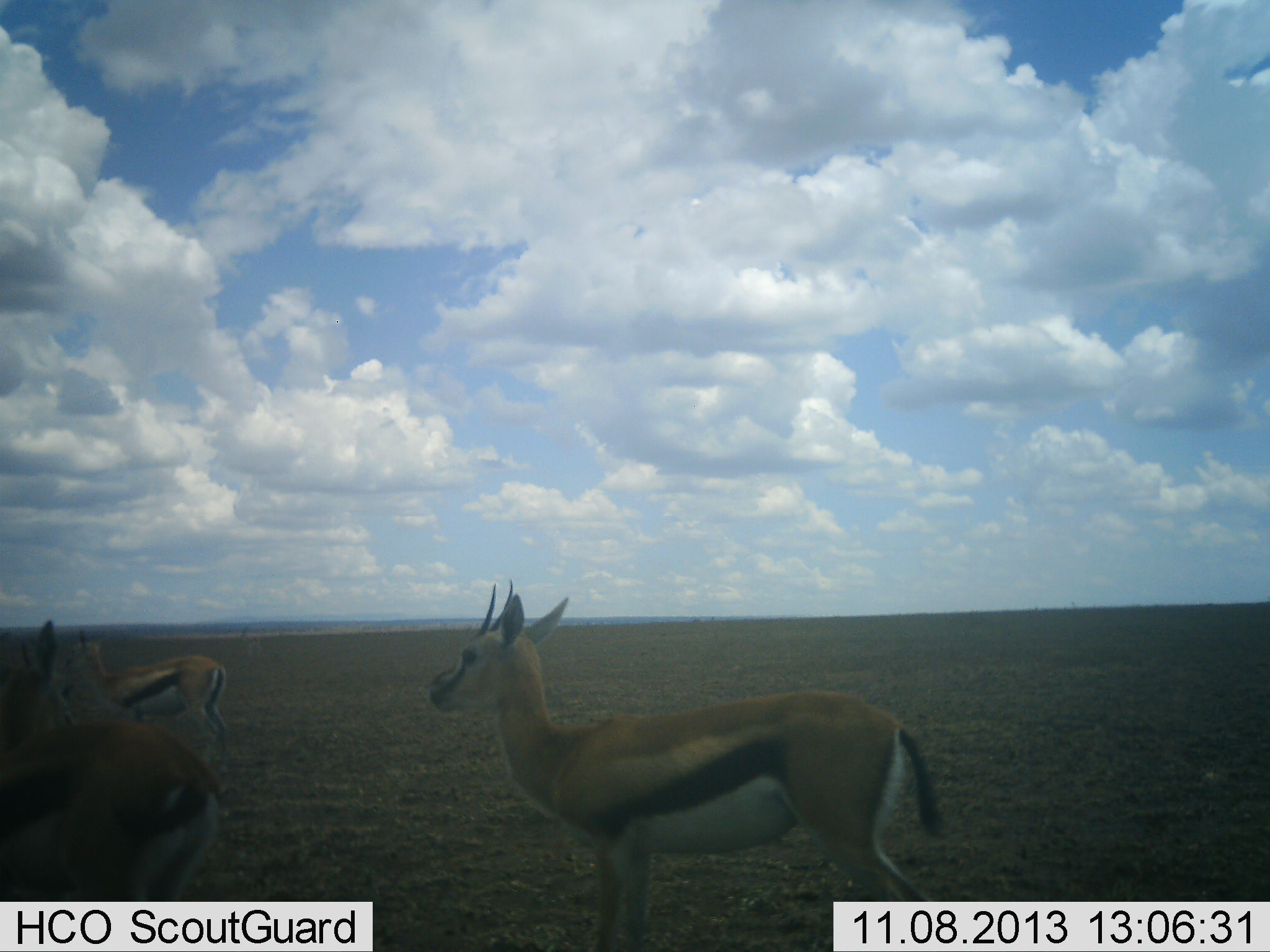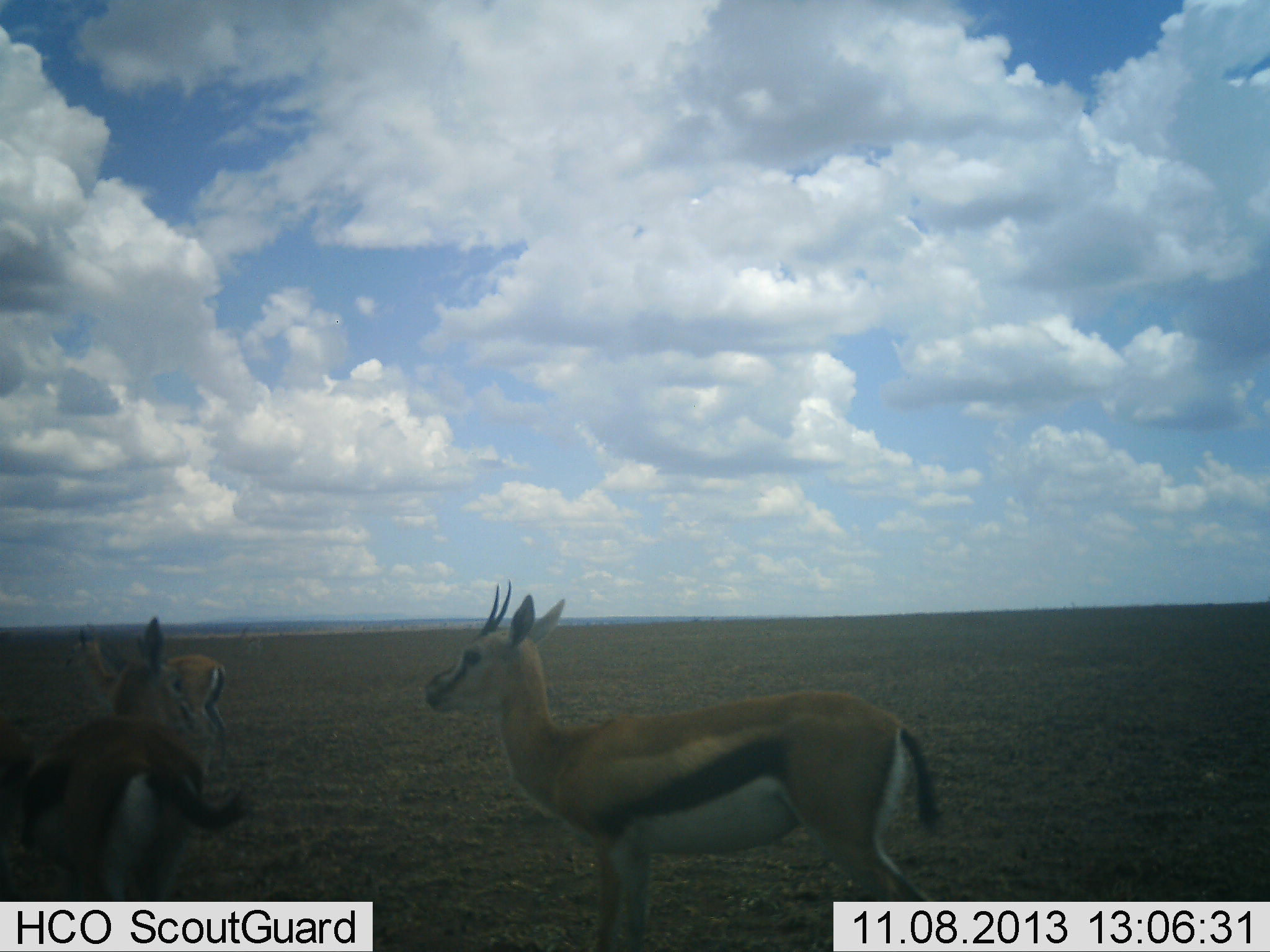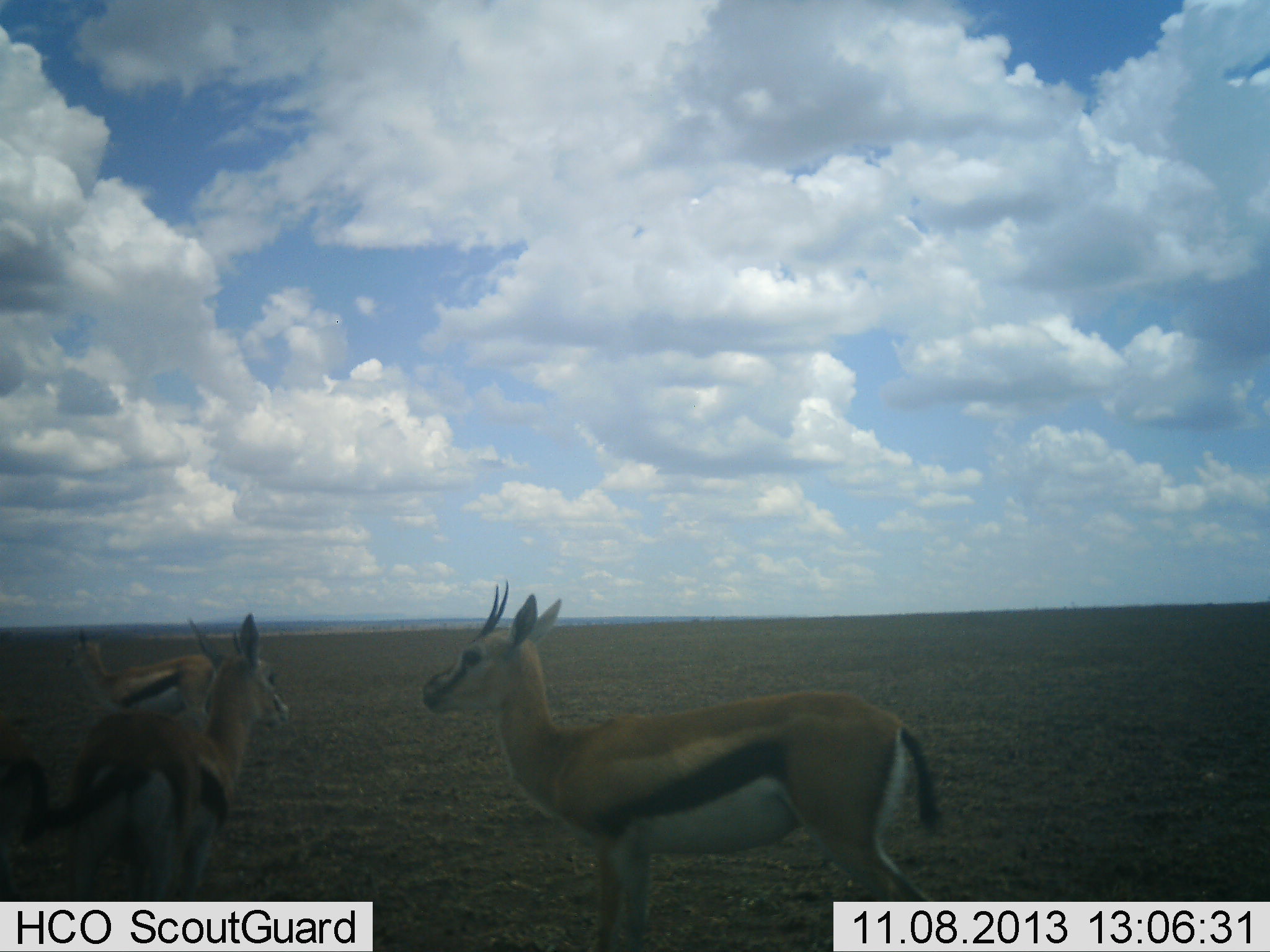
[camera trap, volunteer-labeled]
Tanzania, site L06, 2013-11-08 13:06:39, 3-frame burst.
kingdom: Animalia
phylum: Chordata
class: Mammalia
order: Artiodactyla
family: Bovidae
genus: Eudorcas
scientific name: Eudorcas thomsonii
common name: thomson's gazelle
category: gazellethomsons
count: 3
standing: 88%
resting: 6%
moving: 31%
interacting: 0%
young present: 6%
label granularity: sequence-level